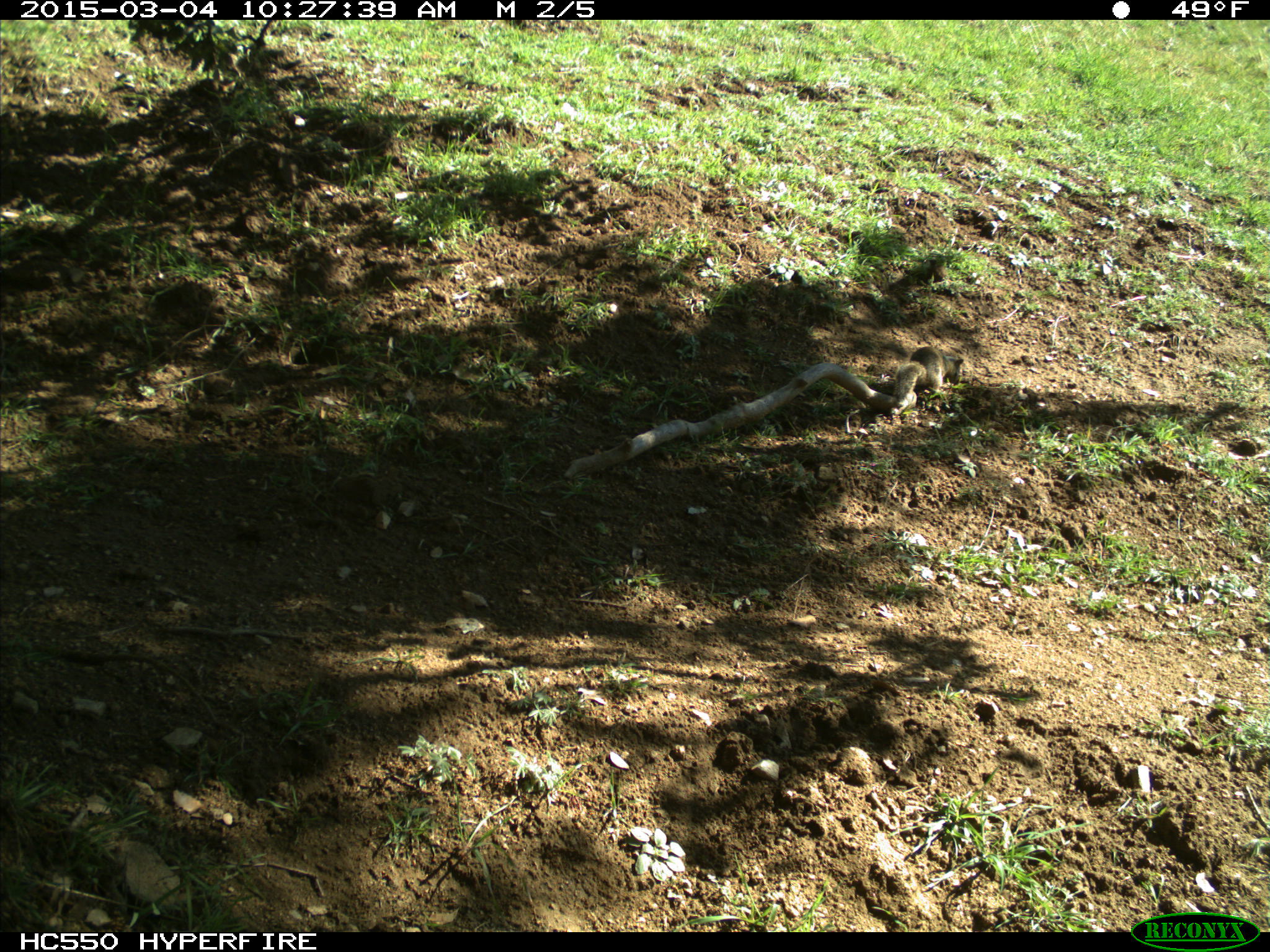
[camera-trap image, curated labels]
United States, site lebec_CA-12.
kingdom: Animalia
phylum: Chordata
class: Mammalia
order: Rodentia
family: Sciuridae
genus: Otospermophilus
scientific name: Otospermophilus beecheyi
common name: california ground squirrel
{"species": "Otospermophilus beecheyi (california ground squirrel)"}